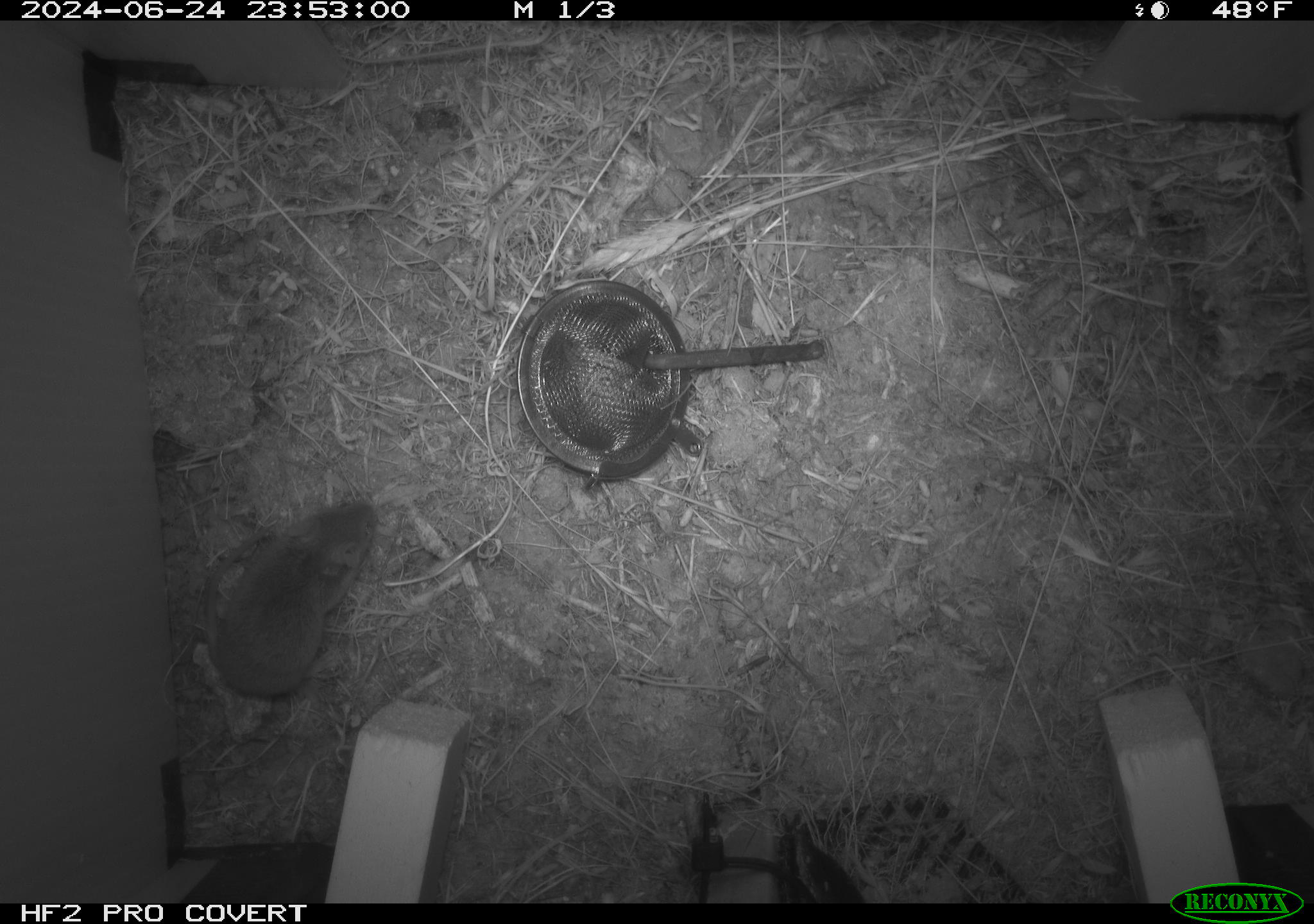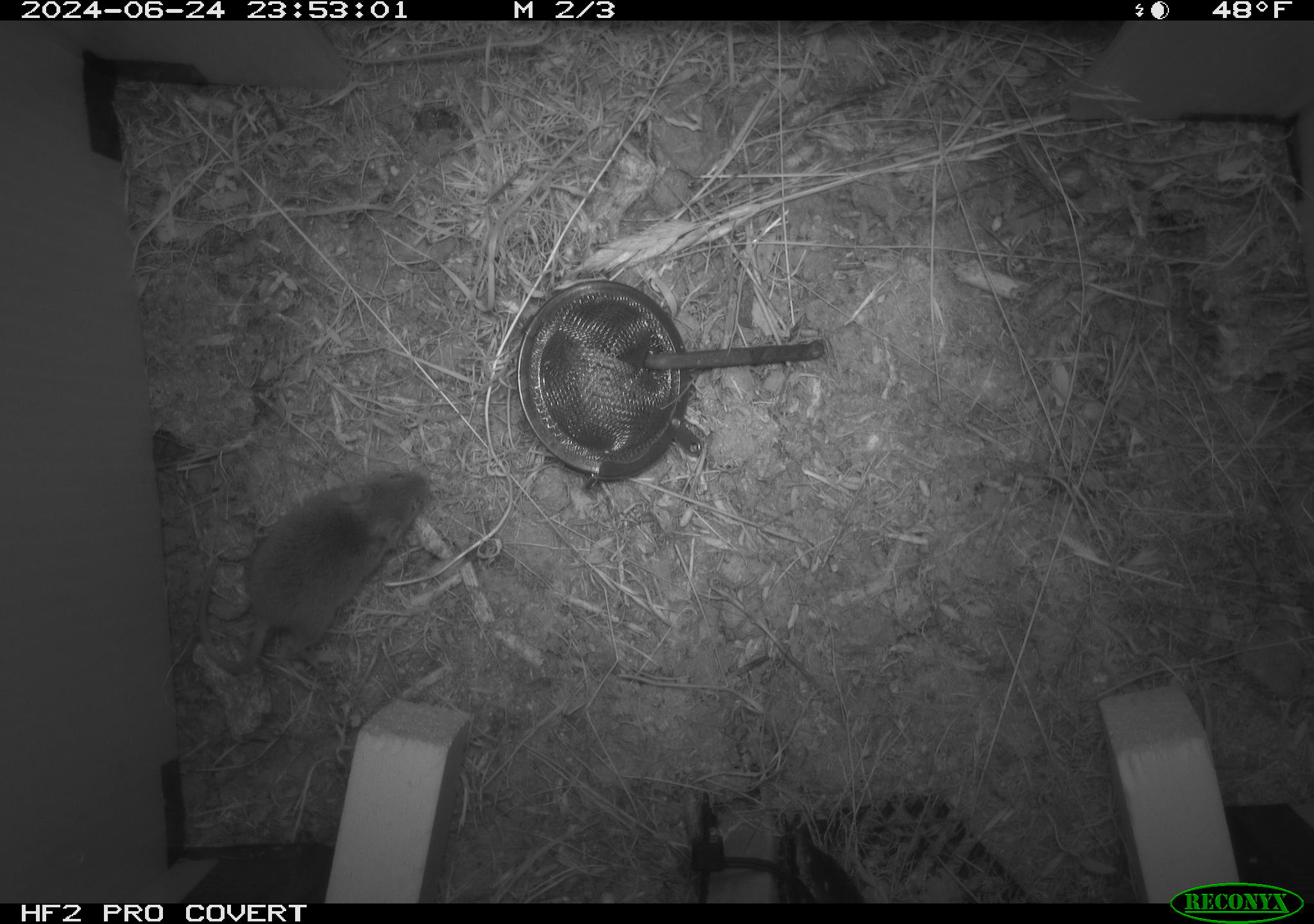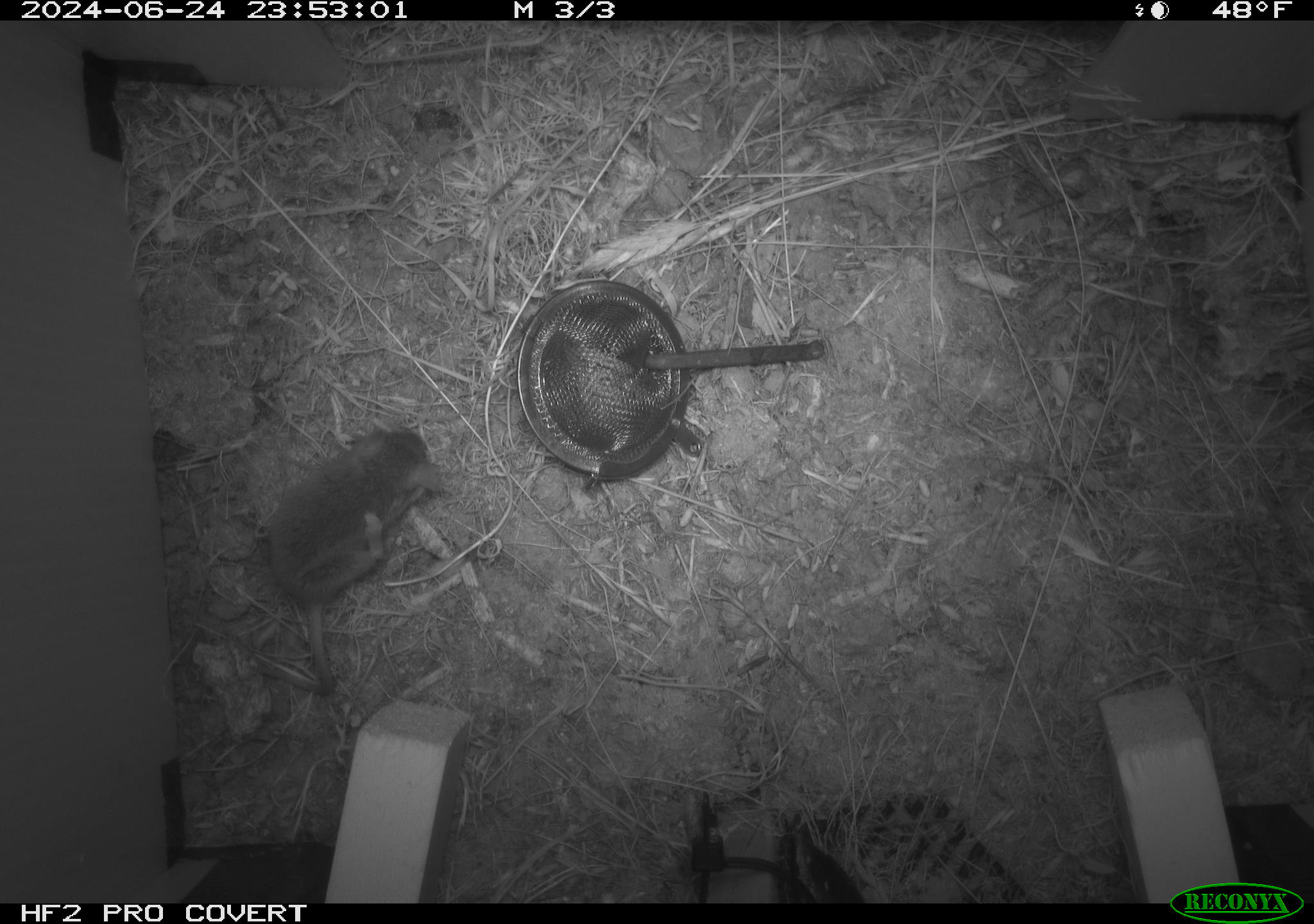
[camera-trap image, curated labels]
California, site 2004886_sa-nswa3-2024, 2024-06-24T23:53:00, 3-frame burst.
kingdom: Animalia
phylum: Chordata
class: Mammalia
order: Rodentia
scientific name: Rodentia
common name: rodent